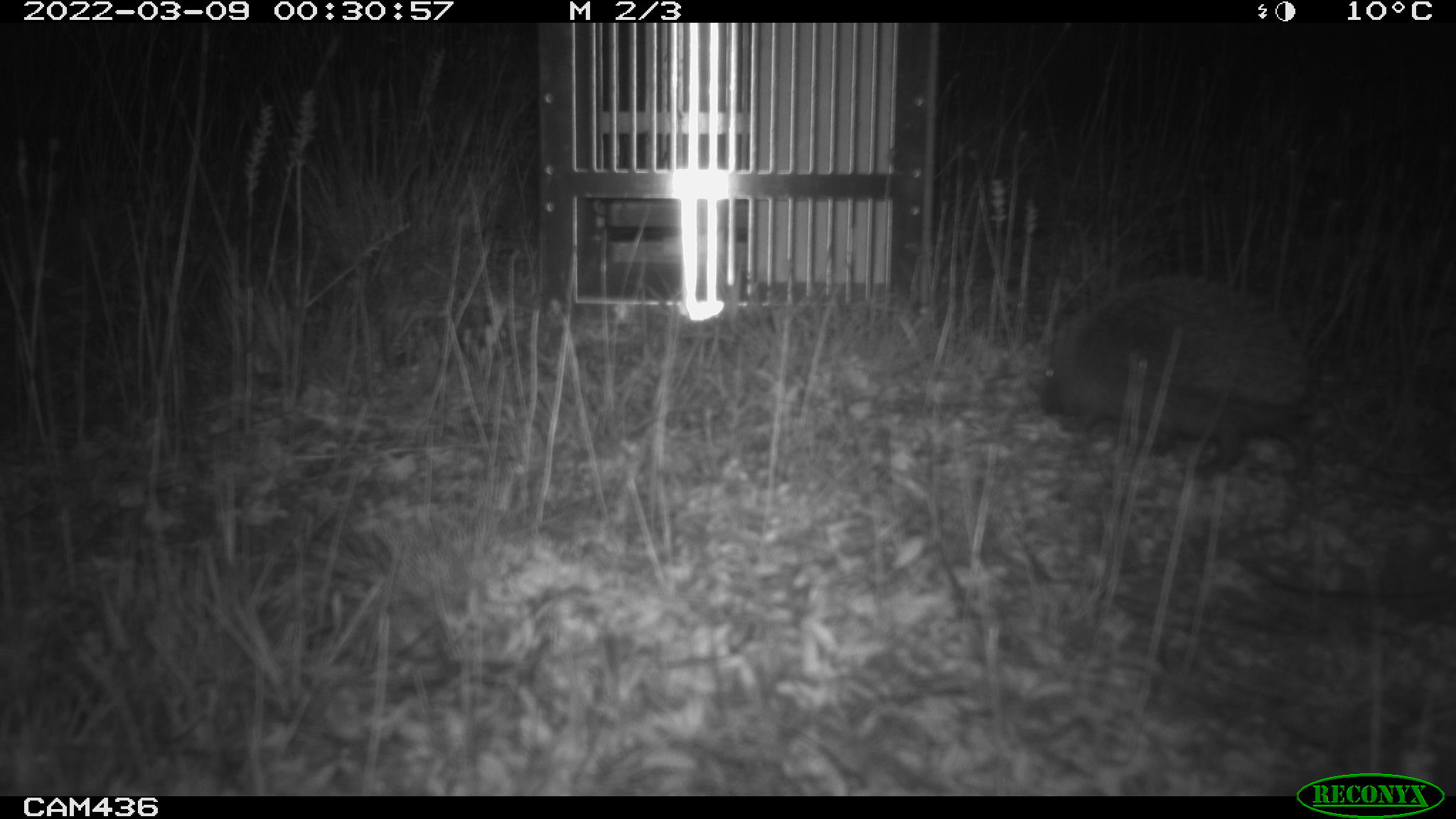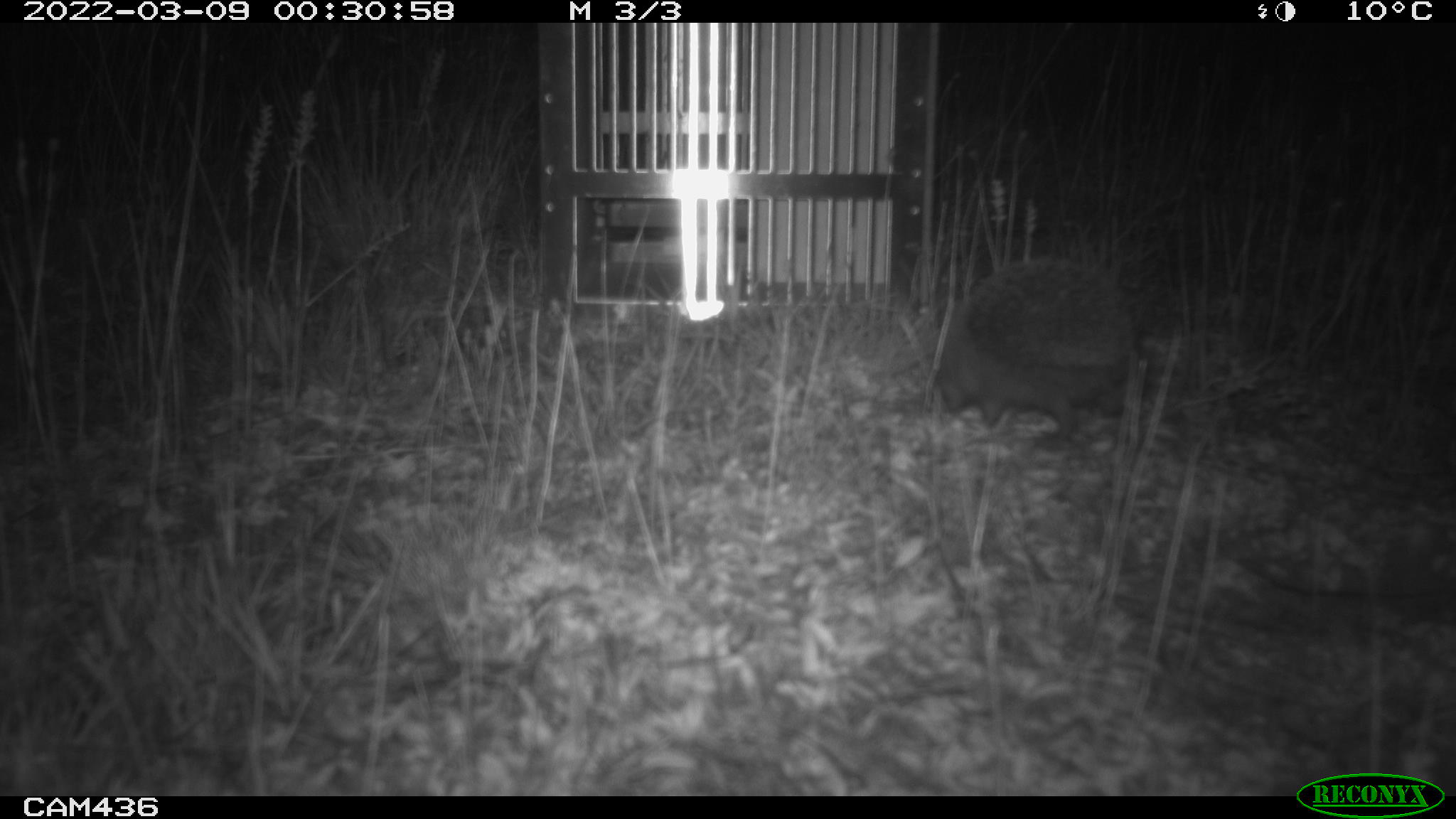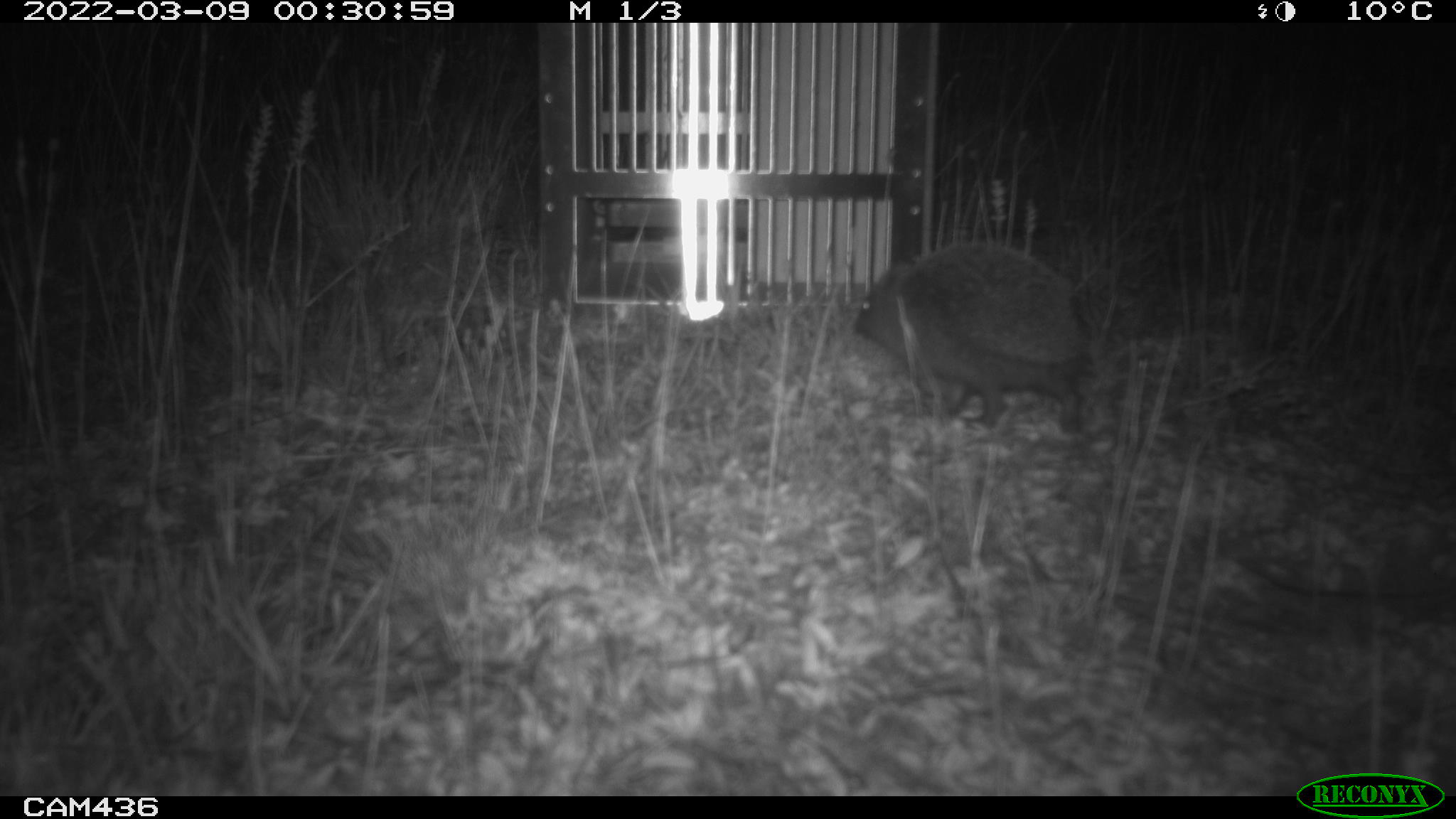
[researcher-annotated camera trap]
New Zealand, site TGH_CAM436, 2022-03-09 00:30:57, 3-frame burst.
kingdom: Animalia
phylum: Chordata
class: Mammalia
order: Eulipotyphla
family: Erinaceidae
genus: Erinaceus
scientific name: Erinaceus europaeus europaeus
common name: european hedgehog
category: hedgehog